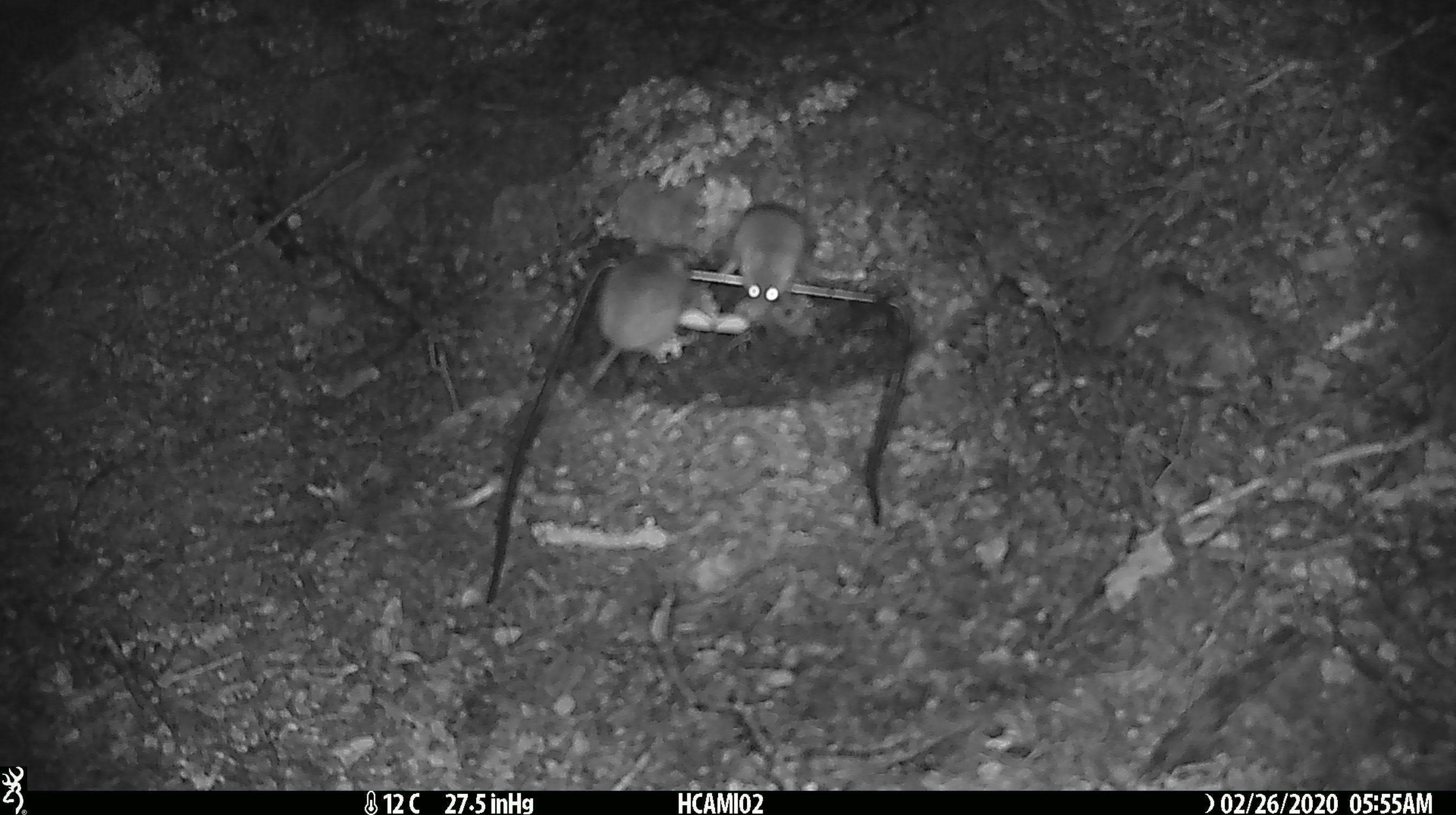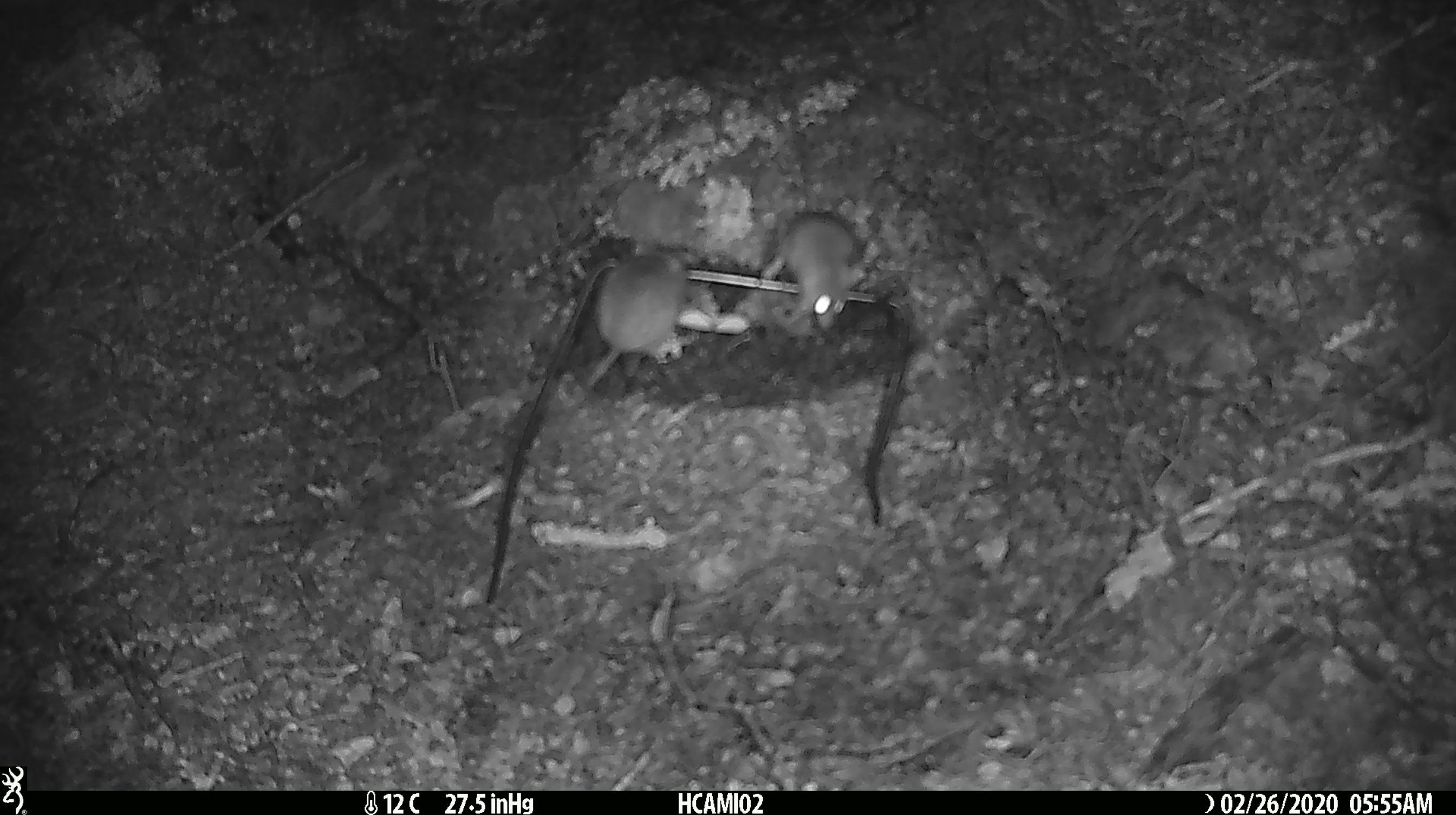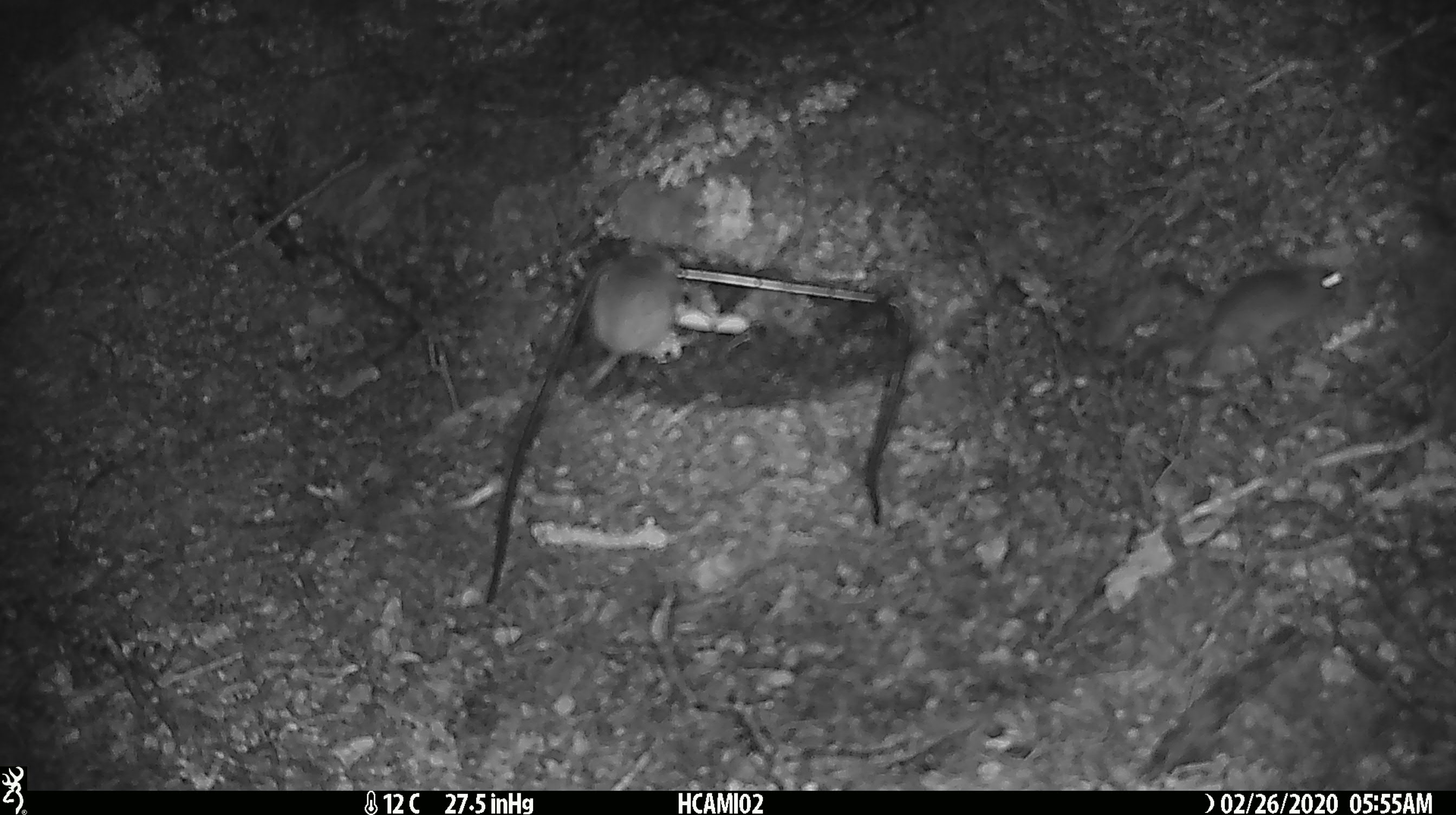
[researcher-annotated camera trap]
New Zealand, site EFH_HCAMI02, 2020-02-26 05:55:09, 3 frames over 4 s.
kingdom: Animalia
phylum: Chordata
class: Mammalia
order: Rodentia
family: Muridae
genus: Mus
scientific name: Mus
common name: mouse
Mouse (Mus).